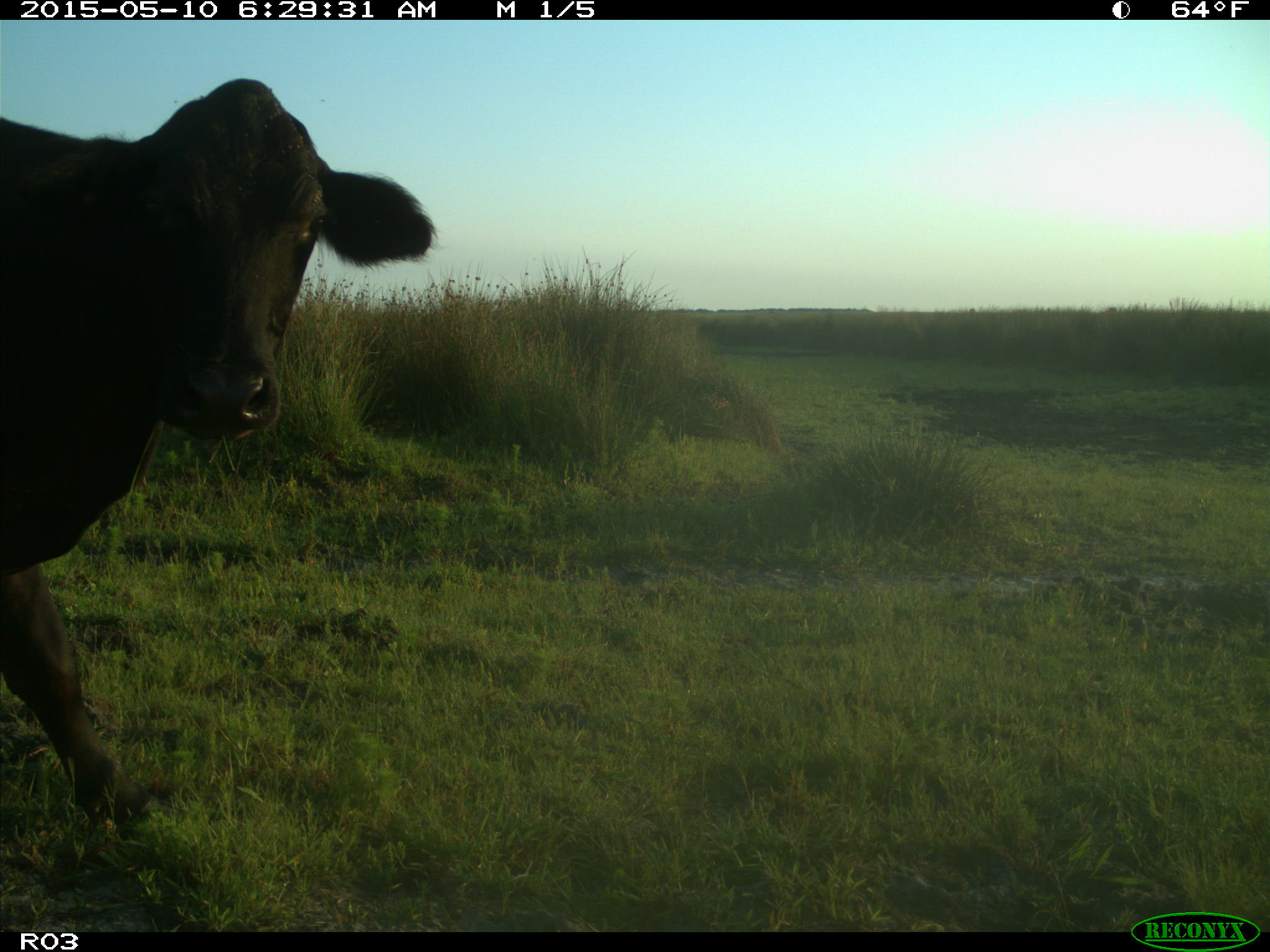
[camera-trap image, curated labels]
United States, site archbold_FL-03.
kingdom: Animalia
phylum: Chordata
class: Mammalia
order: Artiodactyla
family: Bovidae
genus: Bos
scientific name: Bos taurus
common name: domestic cow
Bos taurus (domestic cow).